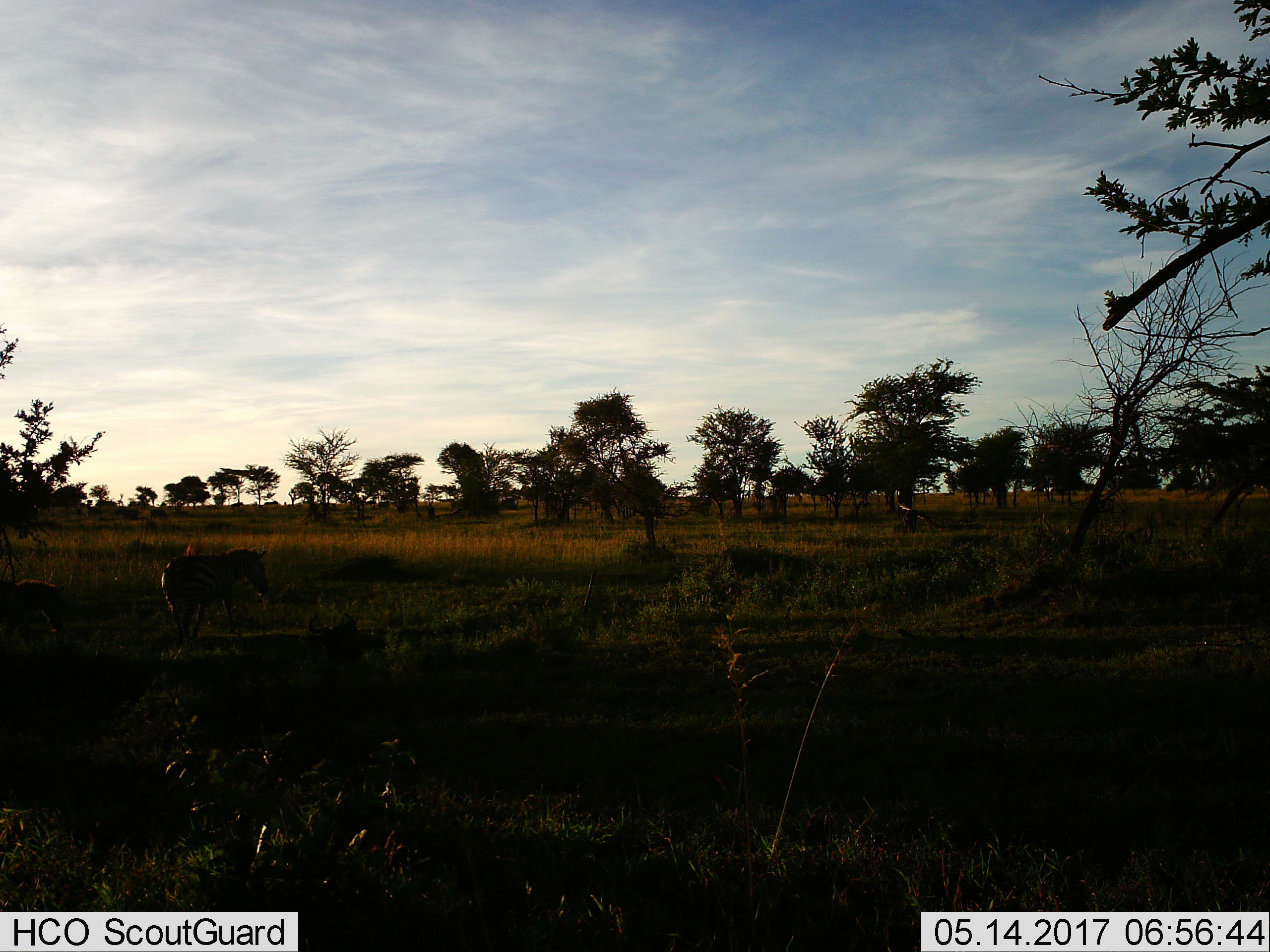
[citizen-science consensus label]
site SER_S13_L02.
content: unidentified animal